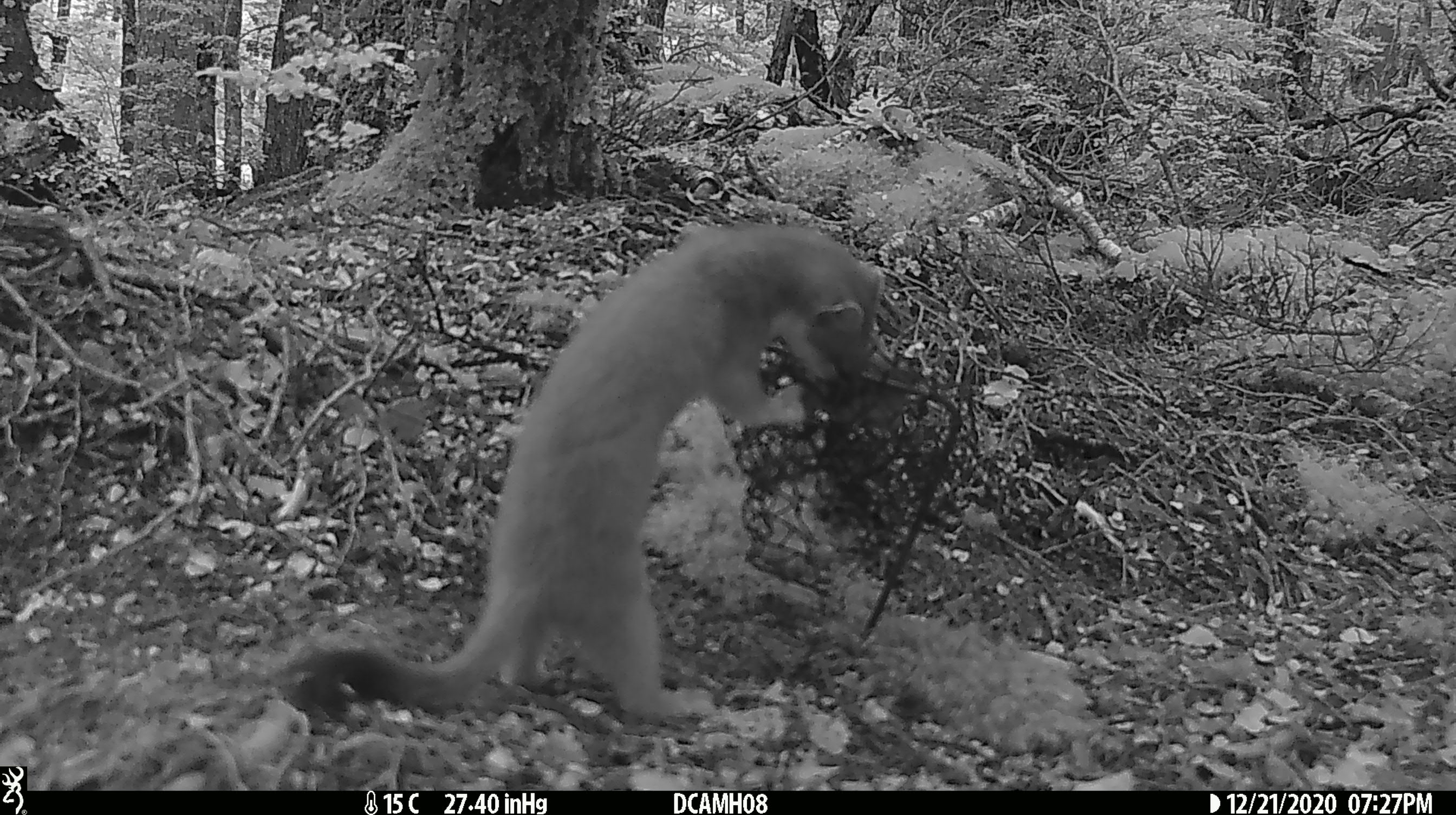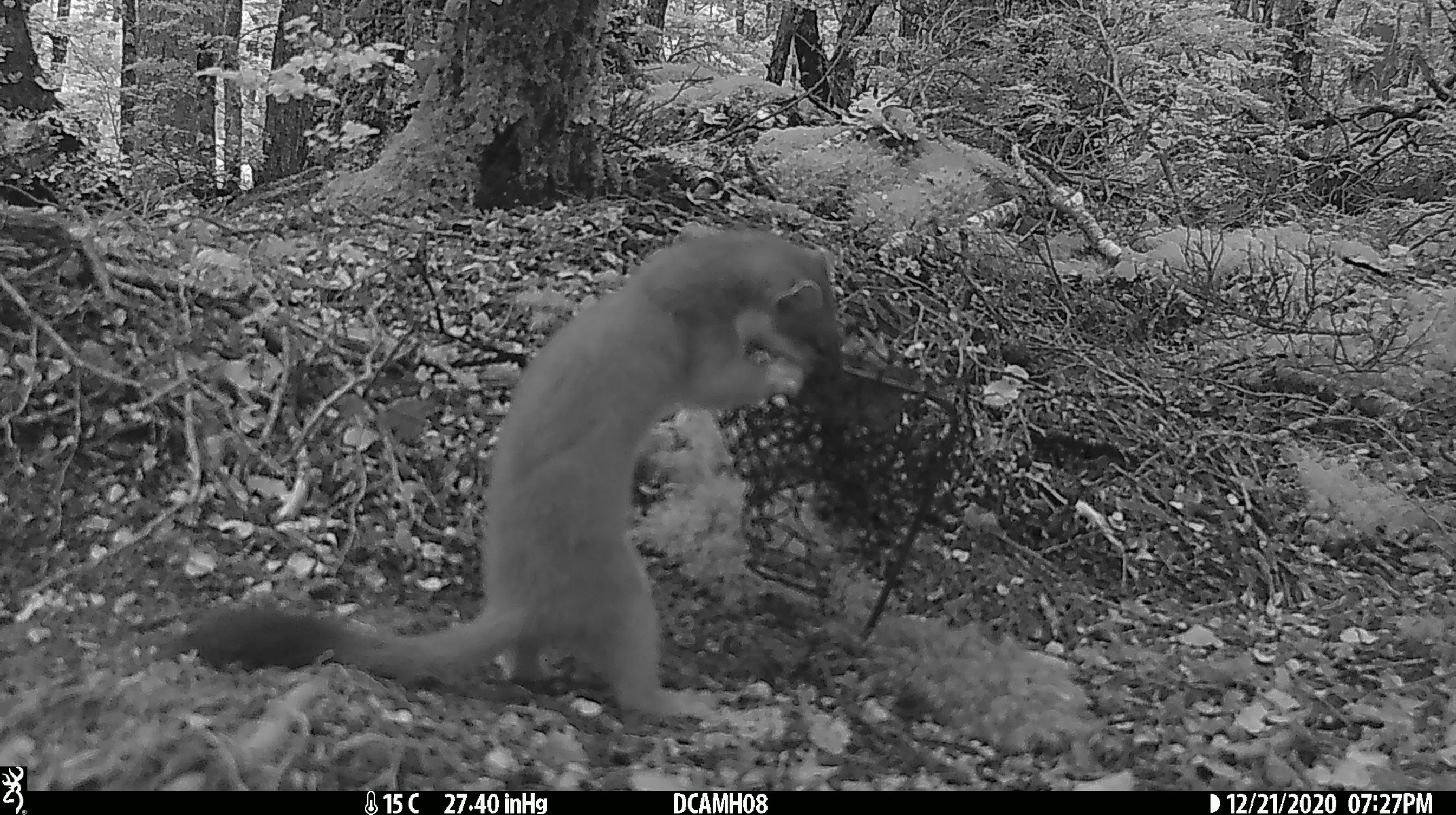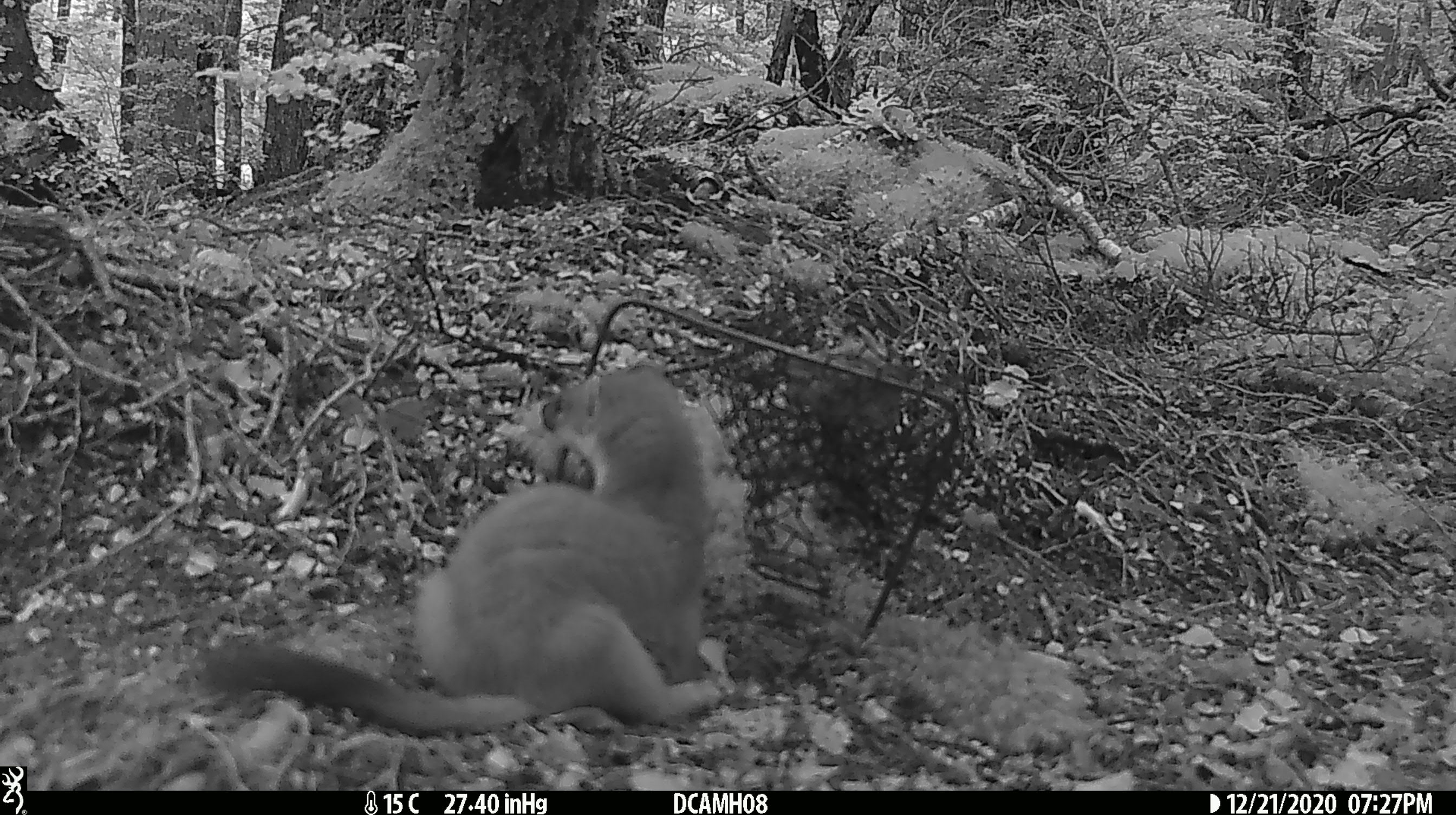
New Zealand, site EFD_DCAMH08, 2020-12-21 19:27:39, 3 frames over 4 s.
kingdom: Animalia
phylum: Chordata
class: Mammalia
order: Carnivora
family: Mustelidae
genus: Mustela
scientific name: Mustela erminea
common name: stoat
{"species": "stoat (Mustela erminea)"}